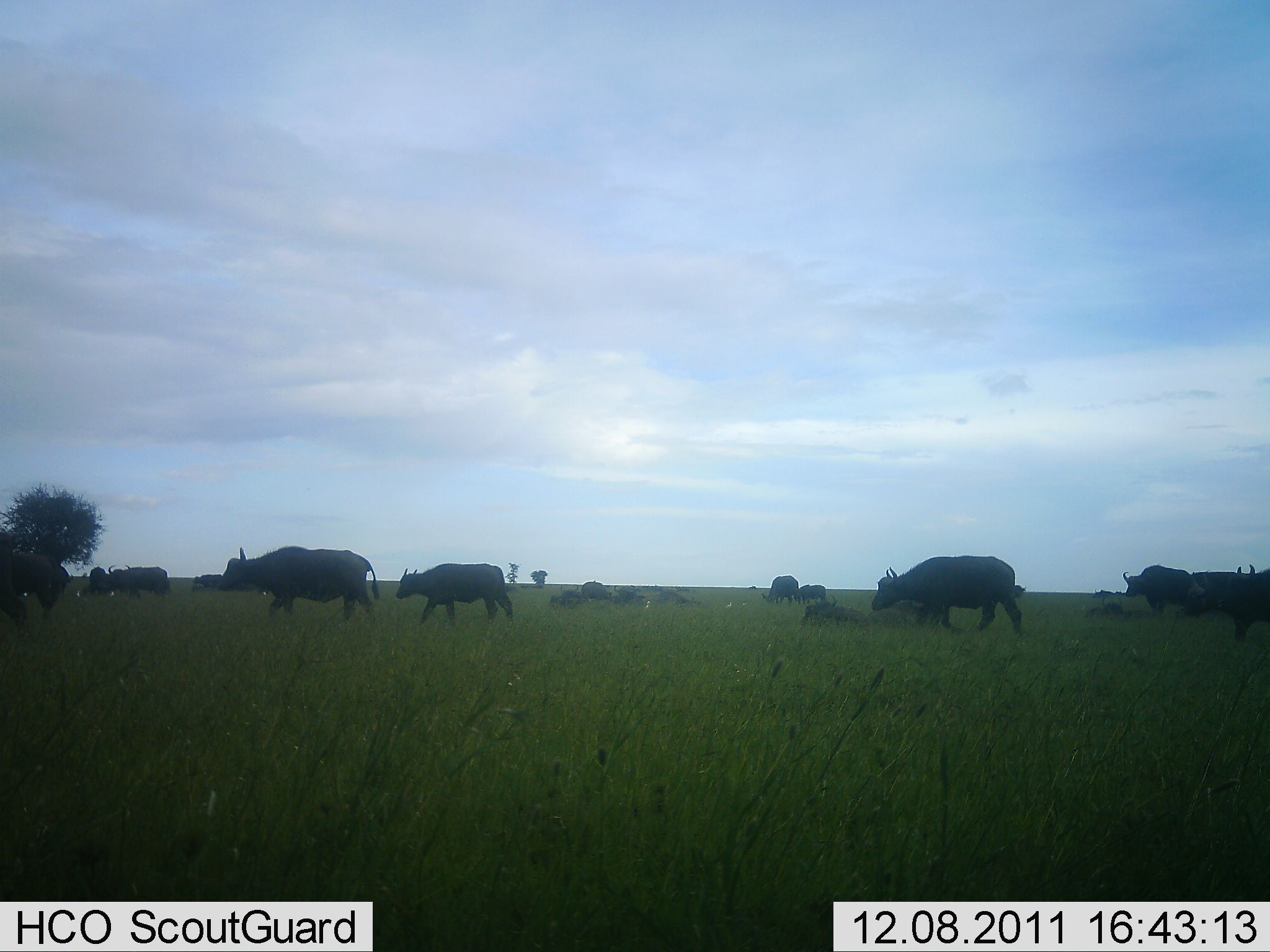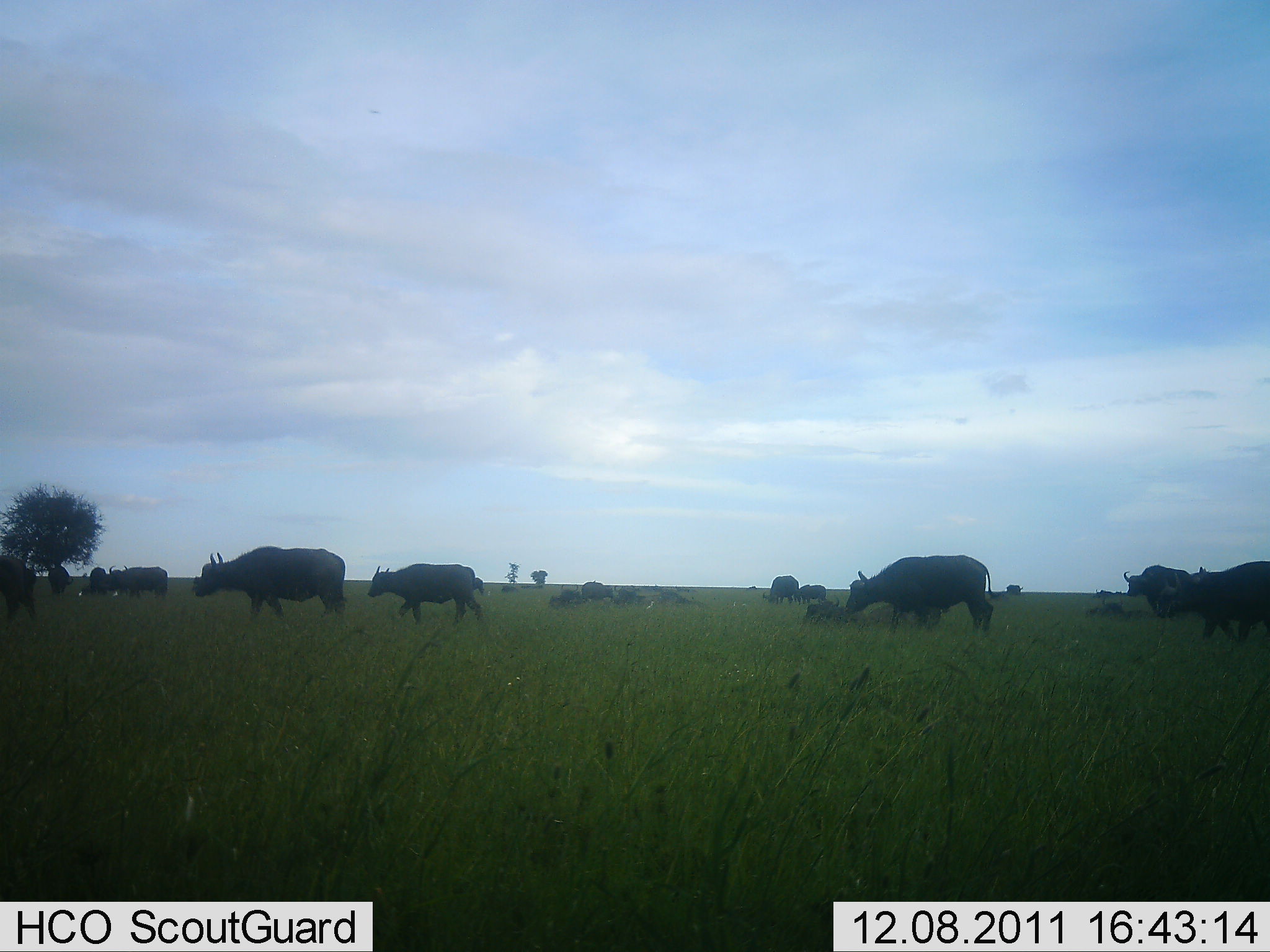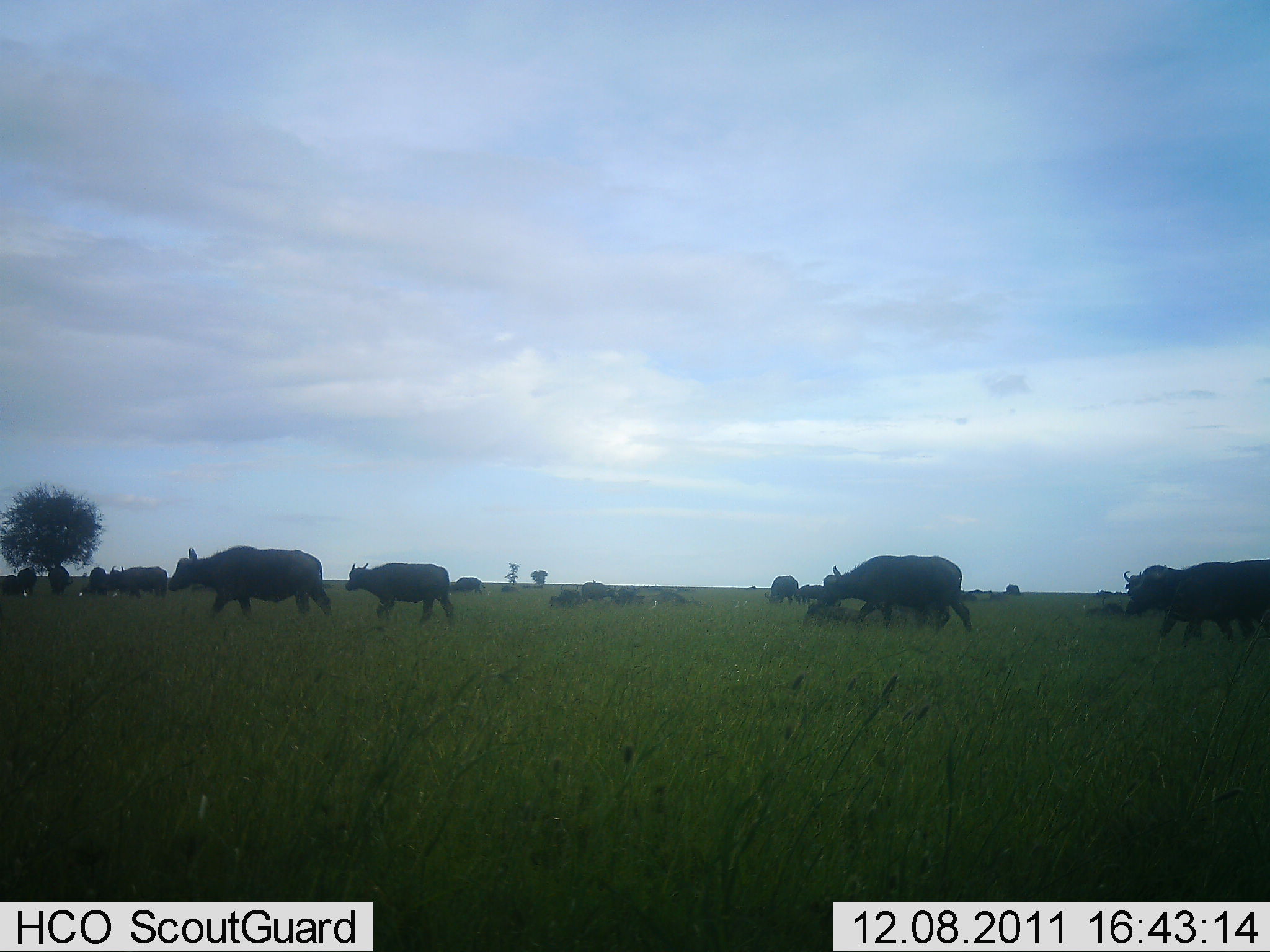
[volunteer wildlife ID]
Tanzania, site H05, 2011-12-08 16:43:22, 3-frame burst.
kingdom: Animalia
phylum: Chordata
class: Mammalia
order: Artiodactyla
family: Bovidae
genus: Syncerus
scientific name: Syncerus caffer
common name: cape buffalo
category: buffalo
Buffalo (cape buffalo) (Syncerus caffer), count 11-50. Behavior (volunteer vote fractions): standing 33%, resting 27%, moving 100%, interacting 0%. Young present (vote fraction): 33%. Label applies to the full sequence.